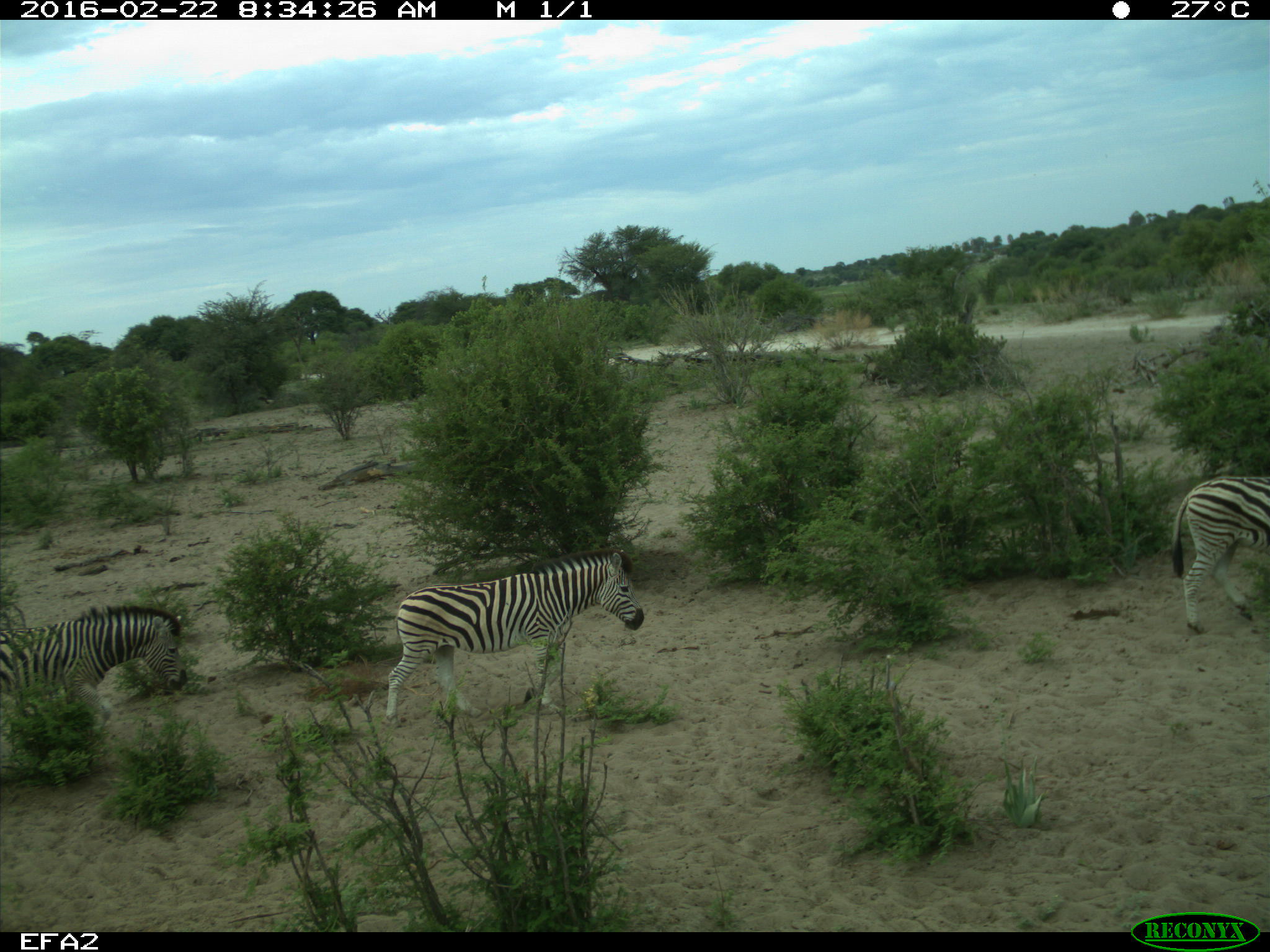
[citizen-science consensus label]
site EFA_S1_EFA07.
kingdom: Animalia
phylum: Chordata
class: Mammalia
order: Perissodactyla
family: Equidae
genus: Equus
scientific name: Equus quagga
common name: plains zebra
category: zebraplains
Zebraplains (plains zebra) (Equus quagga), count 3. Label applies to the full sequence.